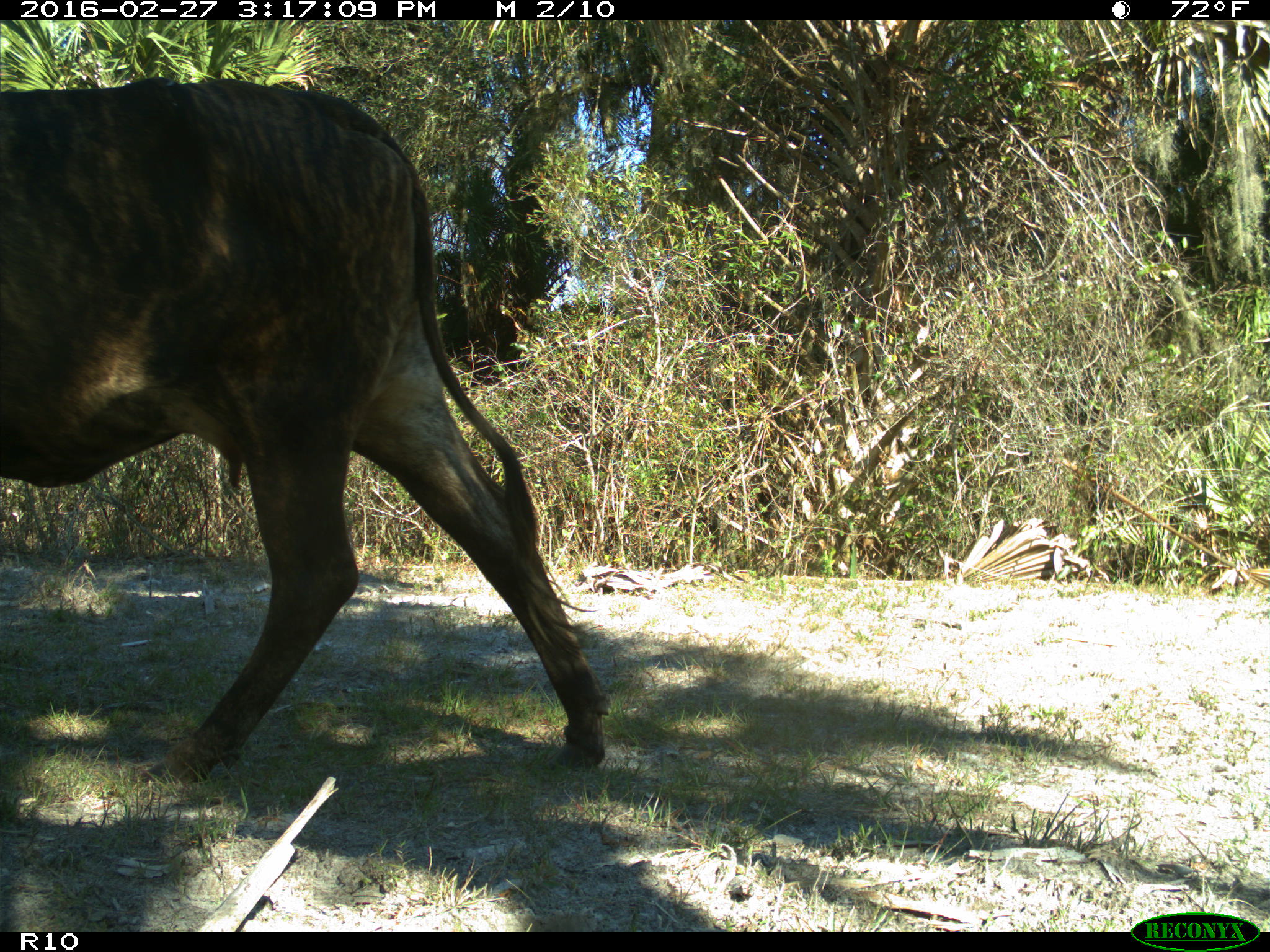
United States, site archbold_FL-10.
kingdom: Animalia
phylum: Chordata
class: Mammalia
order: Artiodactyla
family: Bovidae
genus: Bos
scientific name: Bos taurus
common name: domestic cow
Bos taurus (domestic cow).